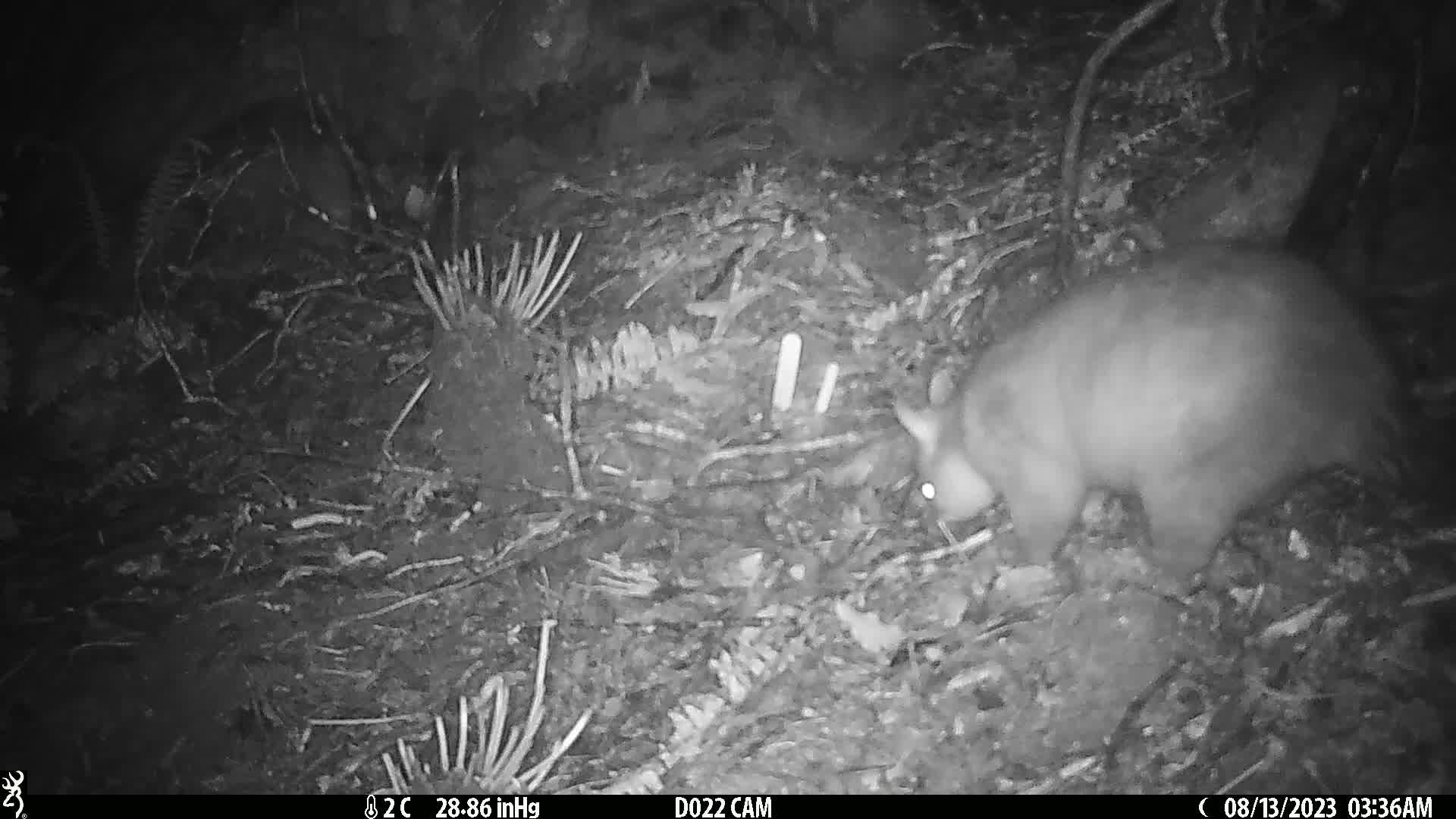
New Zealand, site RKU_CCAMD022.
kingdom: Animalia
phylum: Chordata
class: Mammalia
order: Diprotodontia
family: Phalangeridae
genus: Trichosurus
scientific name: Trichosurus vulpecula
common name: common brushtail possum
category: possum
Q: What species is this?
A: Possum (common brushtail possum) (Trichosurus vulpecula).